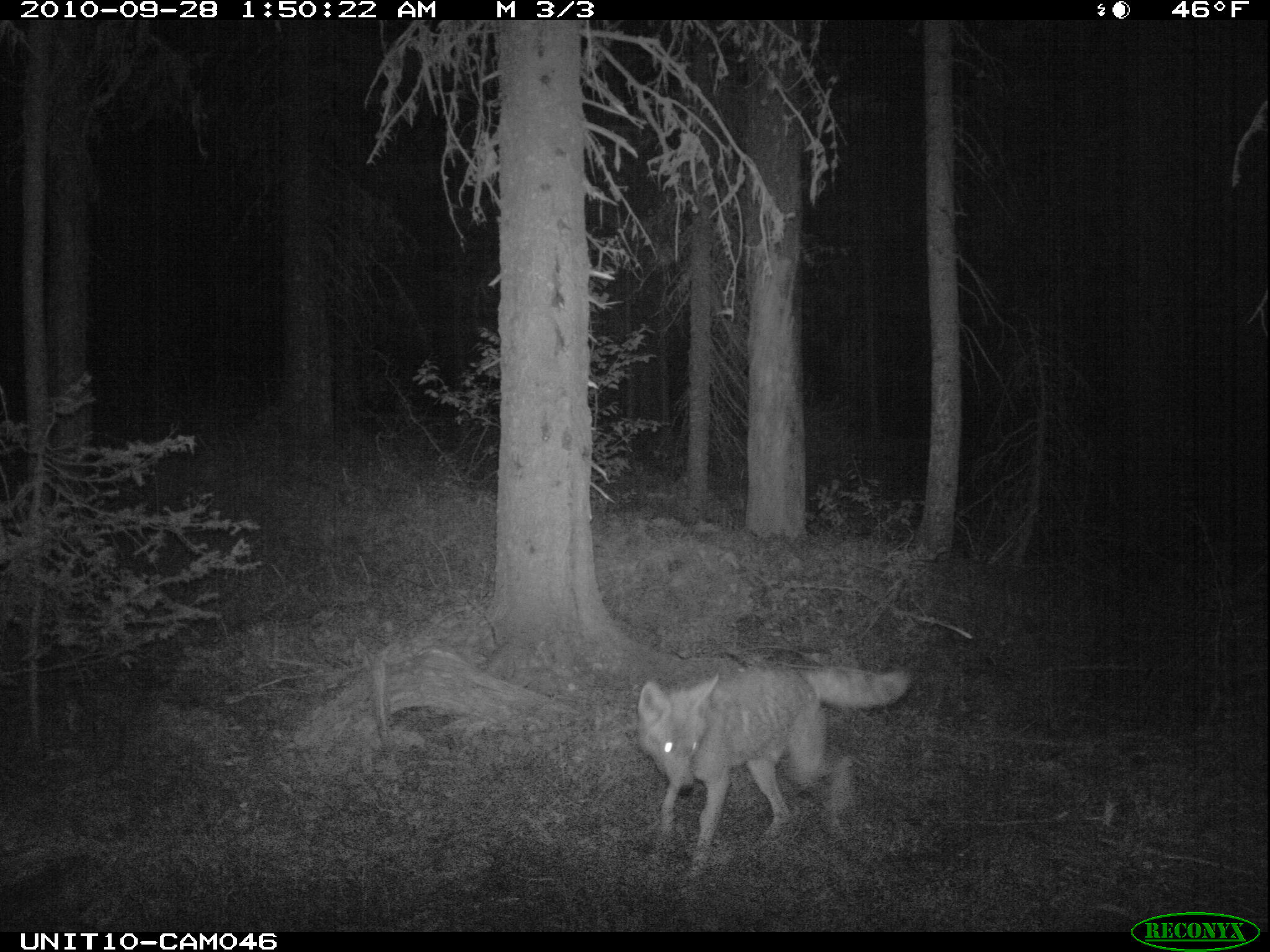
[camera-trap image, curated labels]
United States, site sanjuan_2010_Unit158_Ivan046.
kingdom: Animalia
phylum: Chordata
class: Mammalia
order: Carnivora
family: Canidae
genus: Canis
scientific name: Canis latrans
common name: coyote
Canis latrans (coyote).